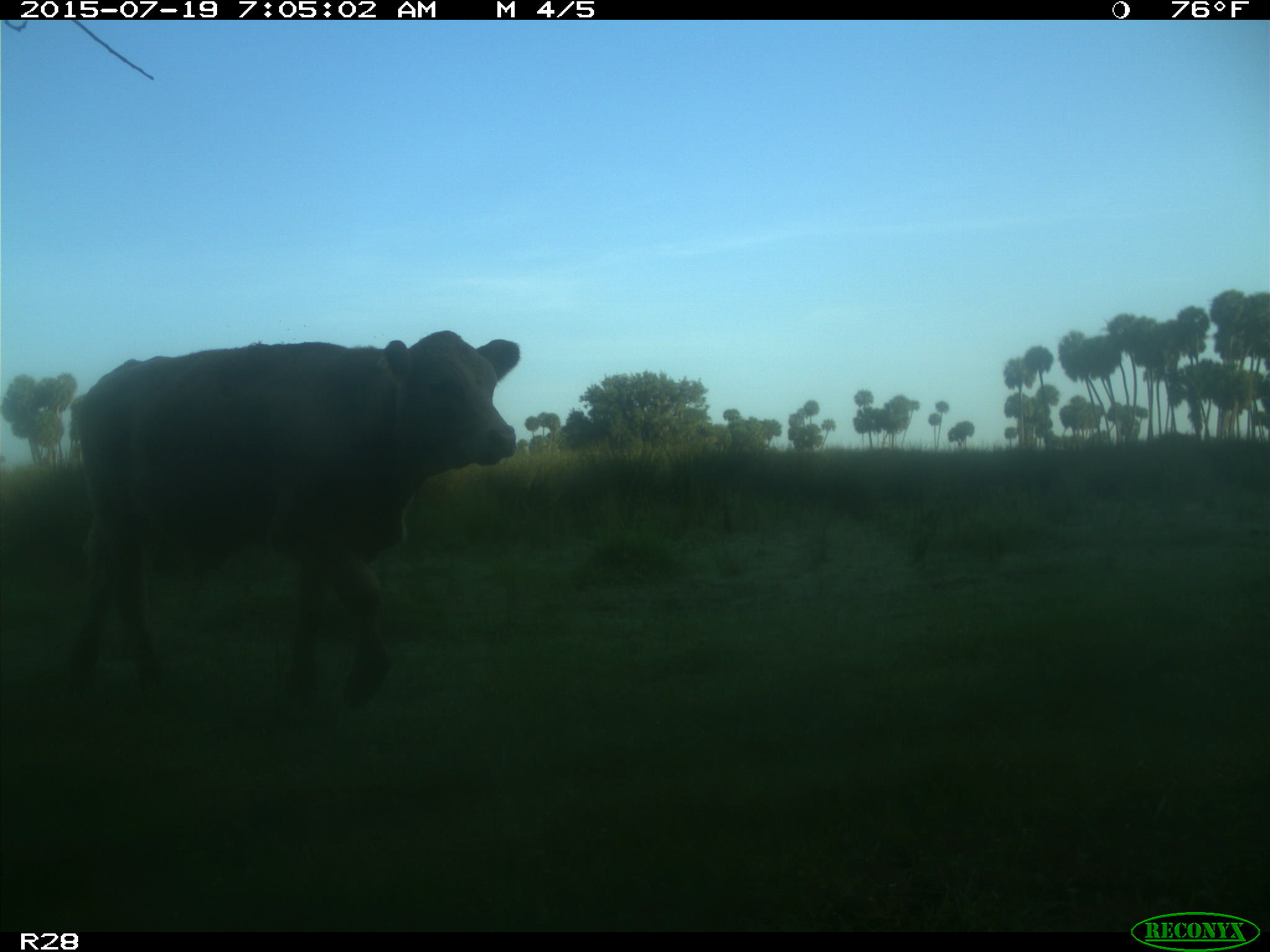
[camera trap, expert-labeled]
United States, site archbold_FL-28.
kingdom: Animalia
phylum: Chordata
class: Mammalia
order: Artiodactyla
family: Bovidae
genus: Bos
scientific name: Bos taurus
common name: domestic cow